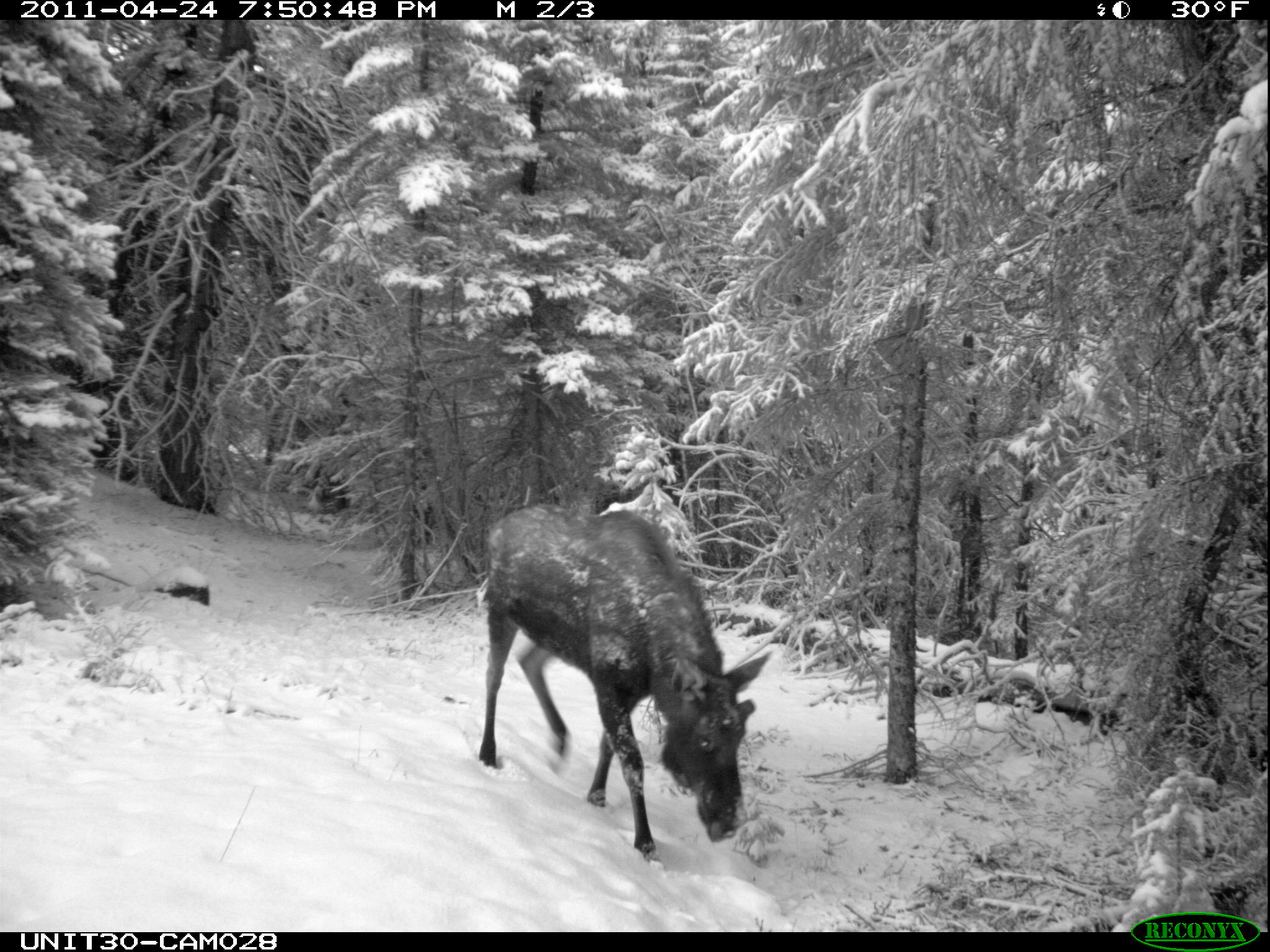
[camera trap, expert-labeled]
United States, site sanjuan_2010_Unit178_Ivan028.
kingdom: Animalia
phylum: Chordata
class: Mammalia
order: Artiodactyla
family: Cervidae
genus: Alces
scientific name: Alces alces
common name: moose